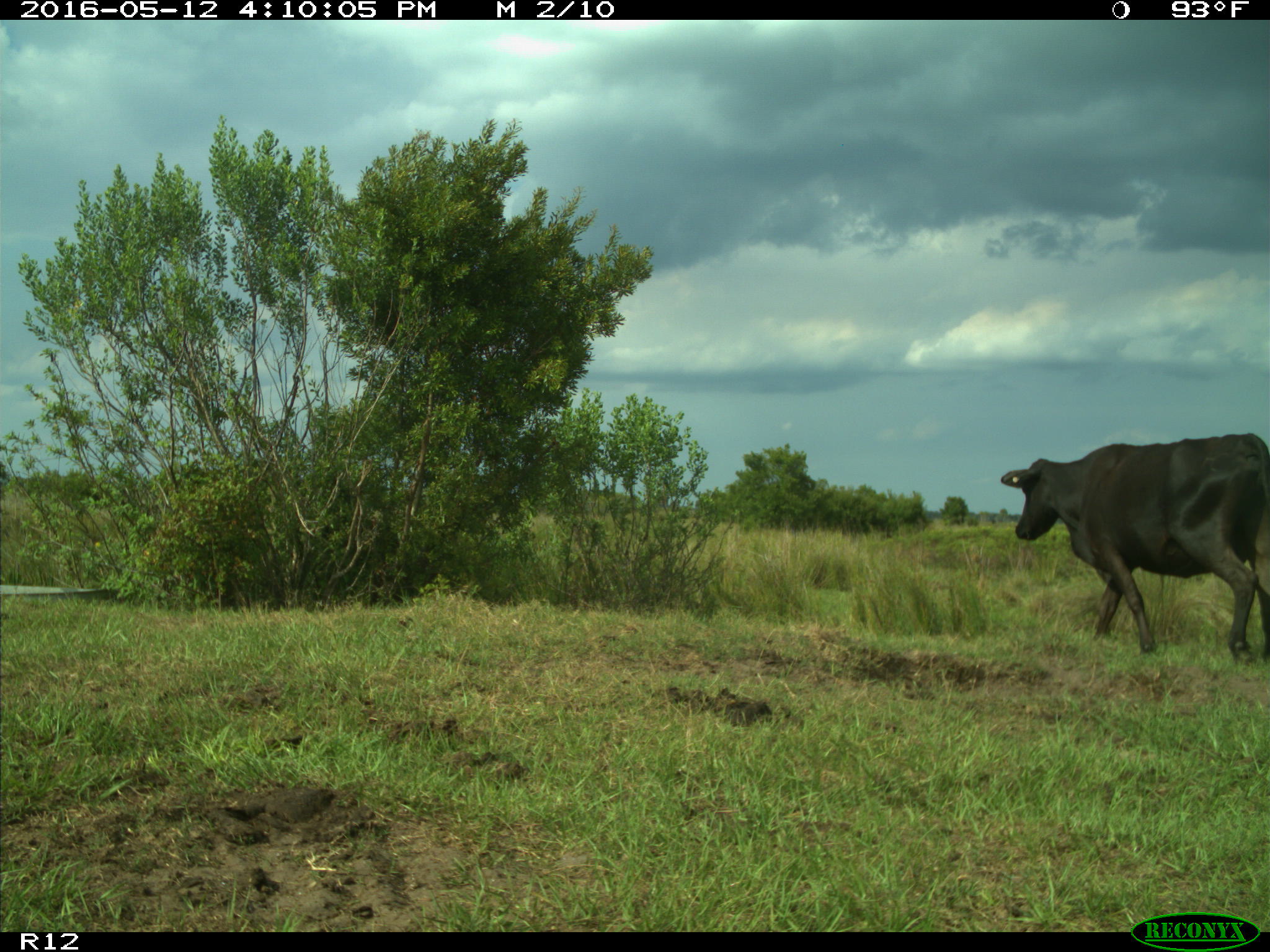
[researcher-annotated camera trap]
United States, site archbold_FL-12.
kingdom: Animalia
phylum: Chordata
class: Mammalia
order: Artiodactyla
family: Bovidae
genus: Bos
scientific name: Bos taurus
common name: domestic cow